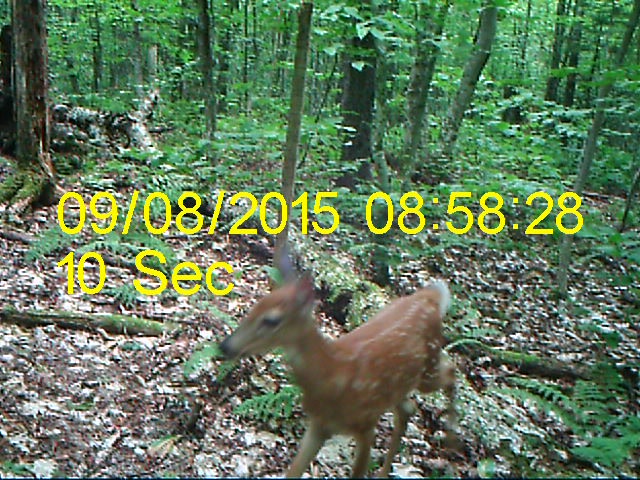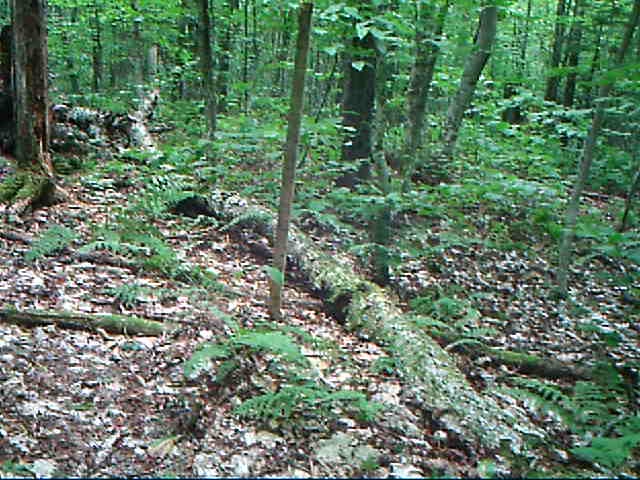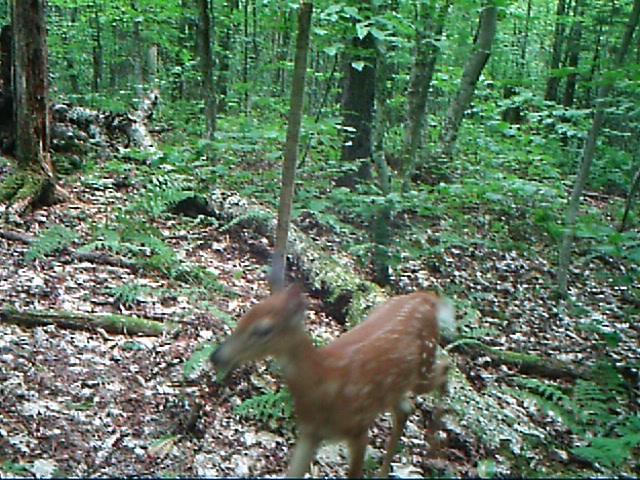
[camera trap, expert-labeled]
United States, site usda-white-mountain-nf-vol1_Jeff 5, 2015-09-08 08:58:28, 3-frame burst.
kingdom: Animalia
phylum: Chordata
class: Mammalia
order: Artiodactyla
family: Cervidae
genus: Odocoileus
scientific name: Odocoileus virginianus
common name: white-tailed deer